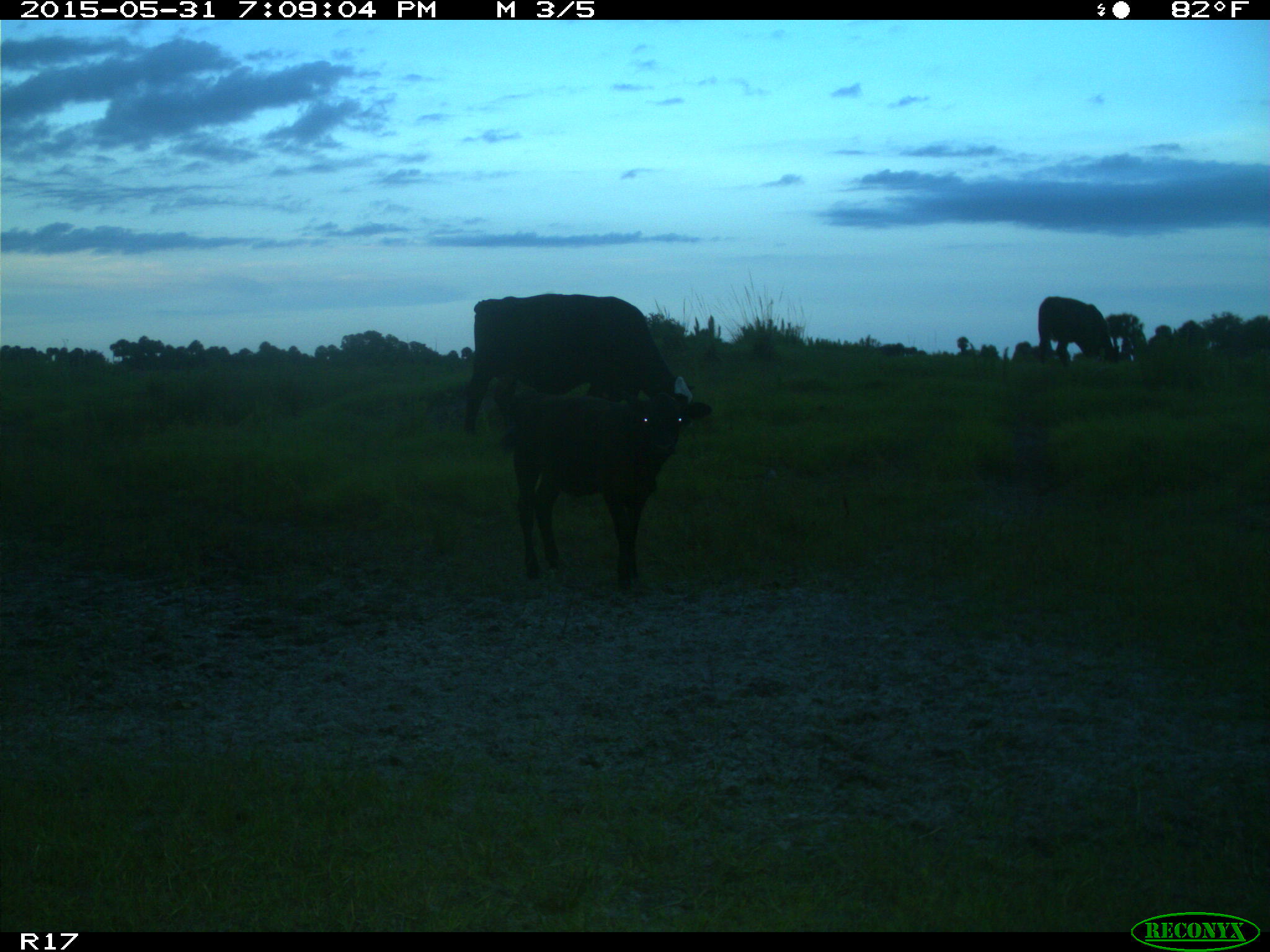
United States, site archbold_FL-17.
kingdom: Animalia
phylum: Chordata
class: Mammalia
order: Artiodactyla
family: Bovidae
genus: Bos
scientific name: Bos taurus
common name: domestic cow